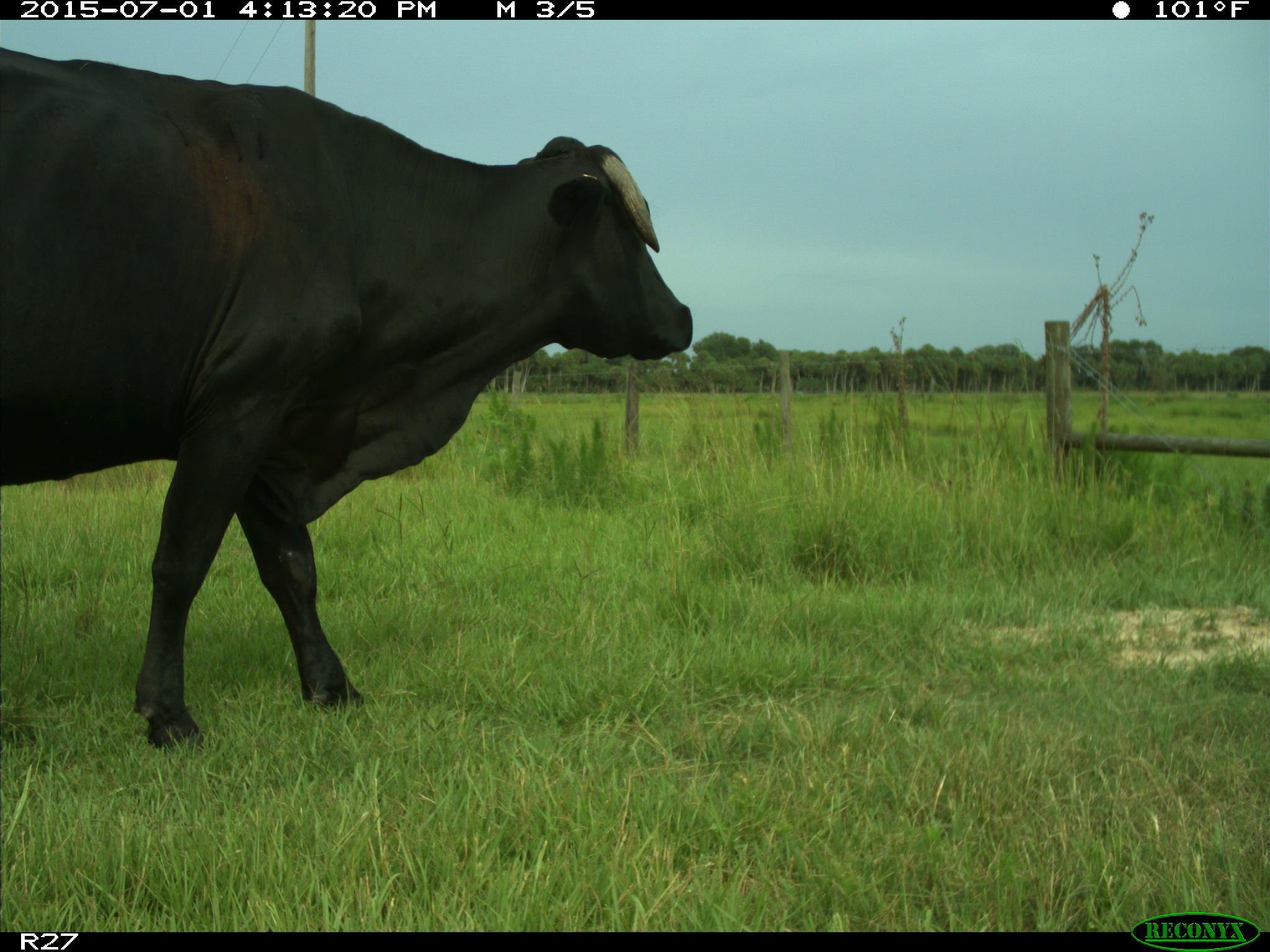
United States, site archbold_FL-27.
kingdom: Animalia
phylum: Chordata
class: Mammalia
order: Artiodactyla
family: Bovidae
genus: Bos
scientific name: Bos taurus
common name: domestic cow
Bos taurus (domestic cow).